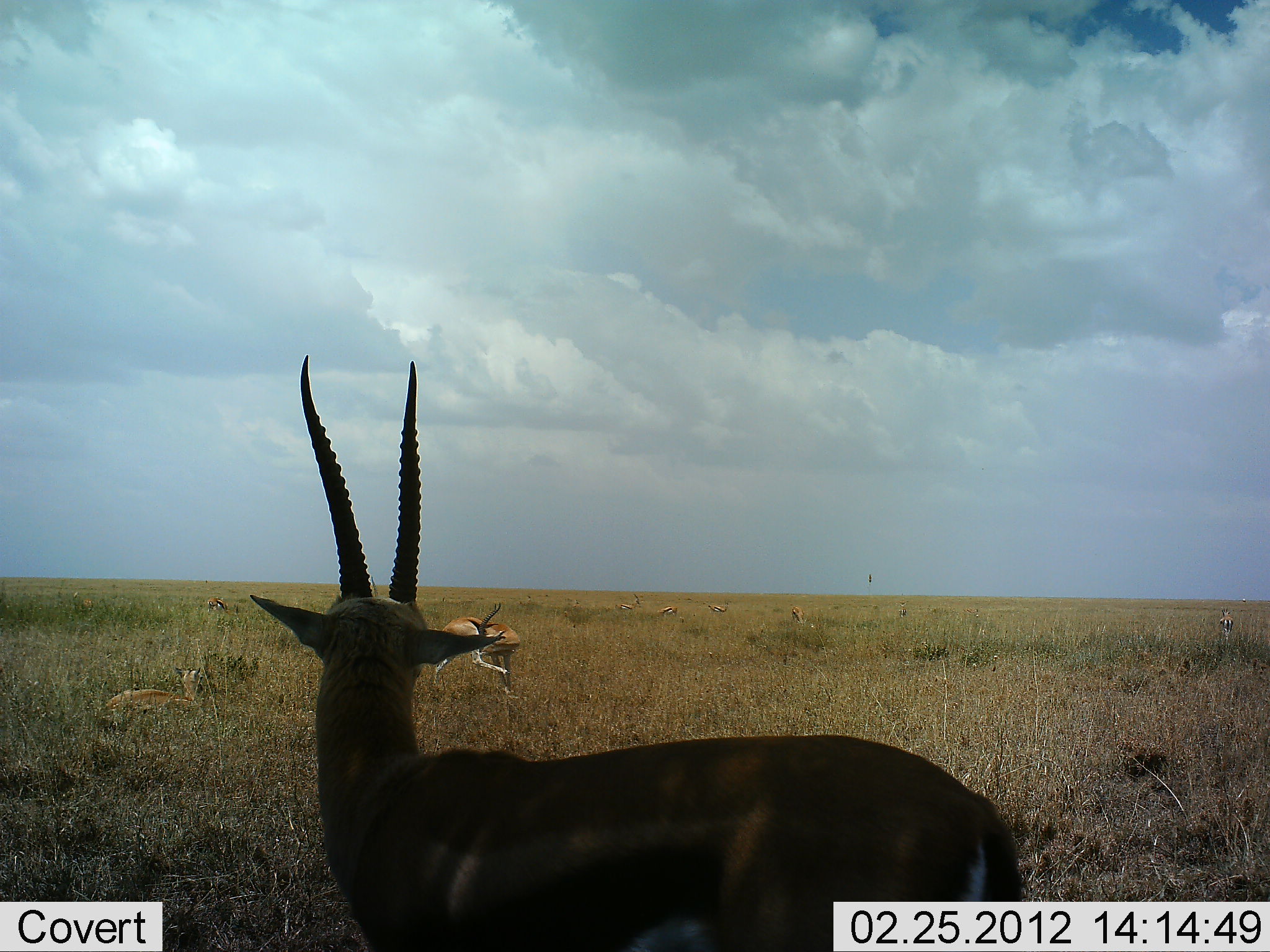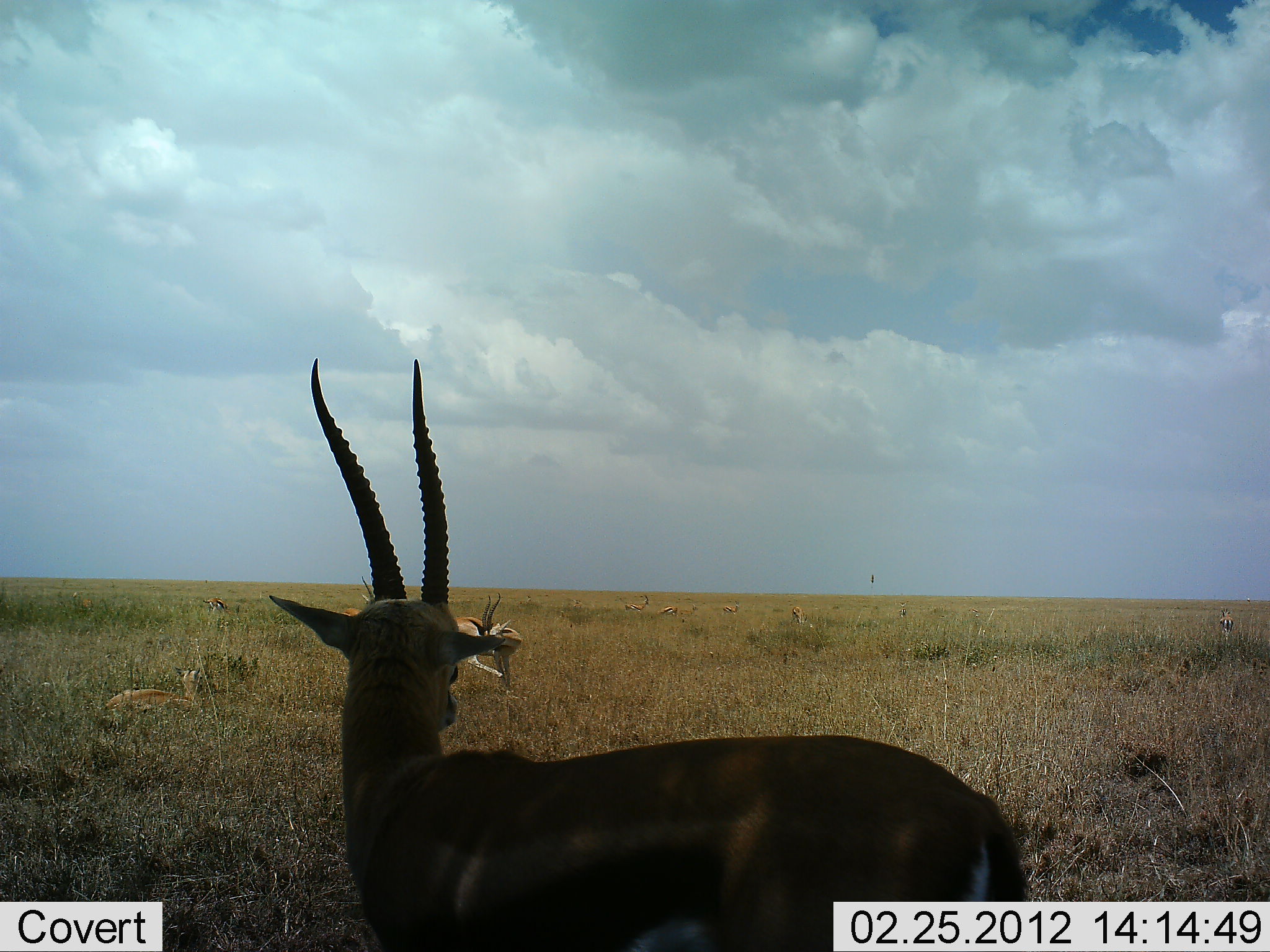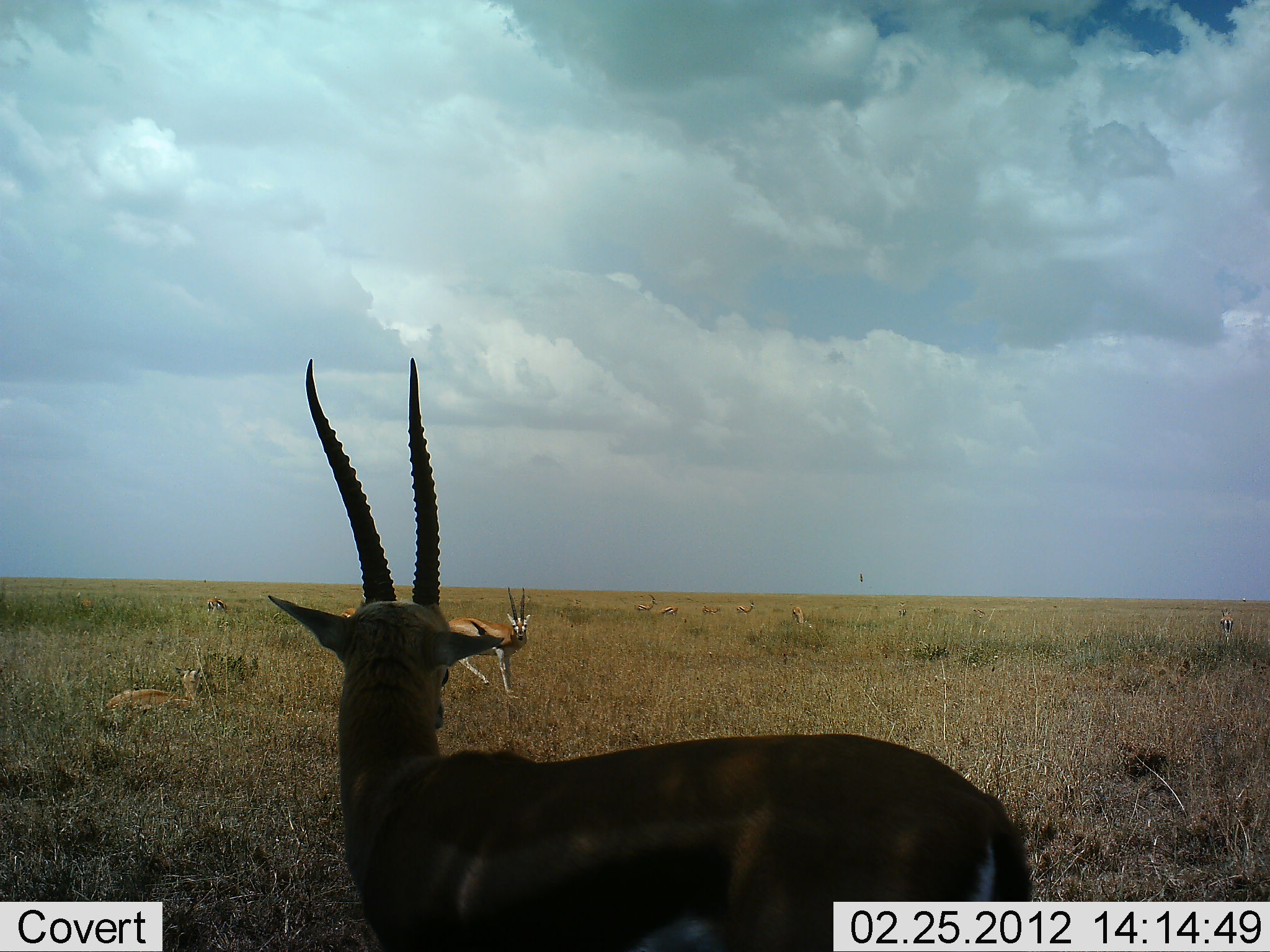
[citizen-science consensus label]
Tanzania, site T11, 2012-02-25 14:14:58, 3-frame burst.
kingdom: Animalia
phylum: Chordata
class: Mammalia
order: Artiodactyla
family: Bovidae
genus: Eudorcas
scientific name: Eudorcas thomsonii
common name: thomson's gazelle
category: gazellethomsons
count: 4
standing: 100%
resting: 59%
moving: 27%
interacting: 0%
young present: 5%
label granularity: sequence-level